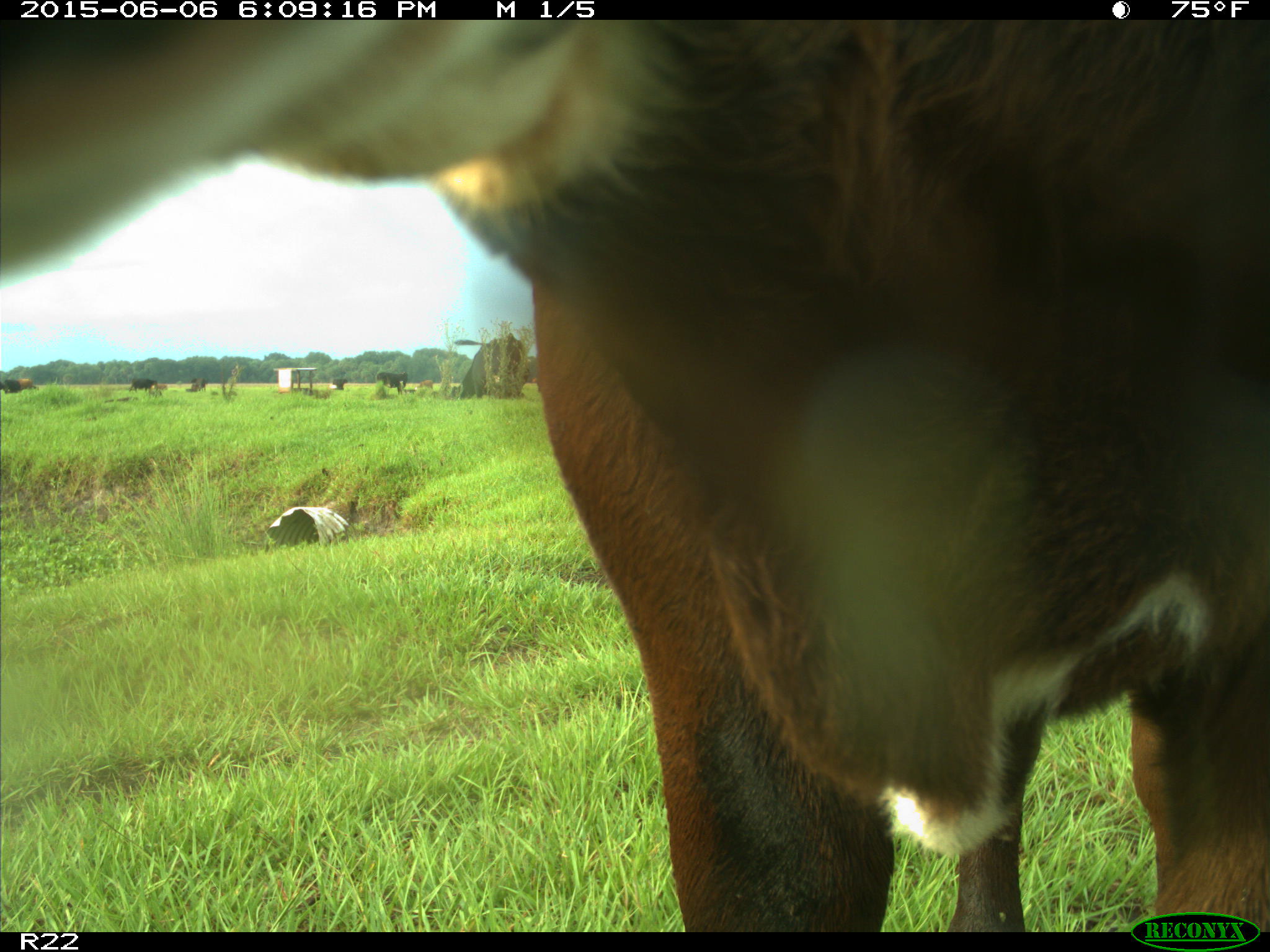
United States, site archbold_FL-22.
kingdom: Animalia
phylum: Chordata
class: Mammalia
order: Artiodactyla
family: Bovidae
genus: Bos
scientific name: Bos taurus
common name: domestic cow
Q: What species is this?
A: Bos taurus (domestic cow).